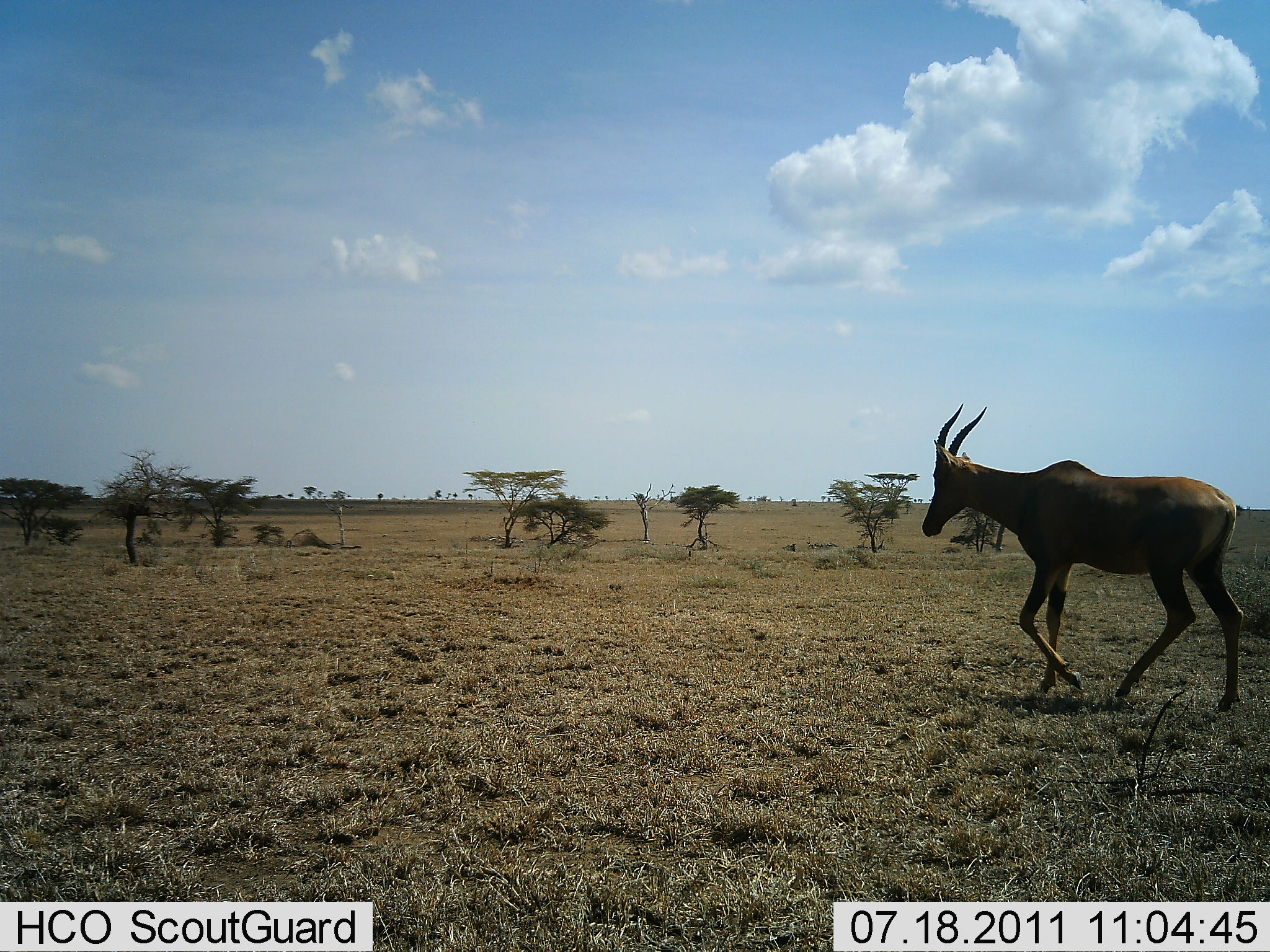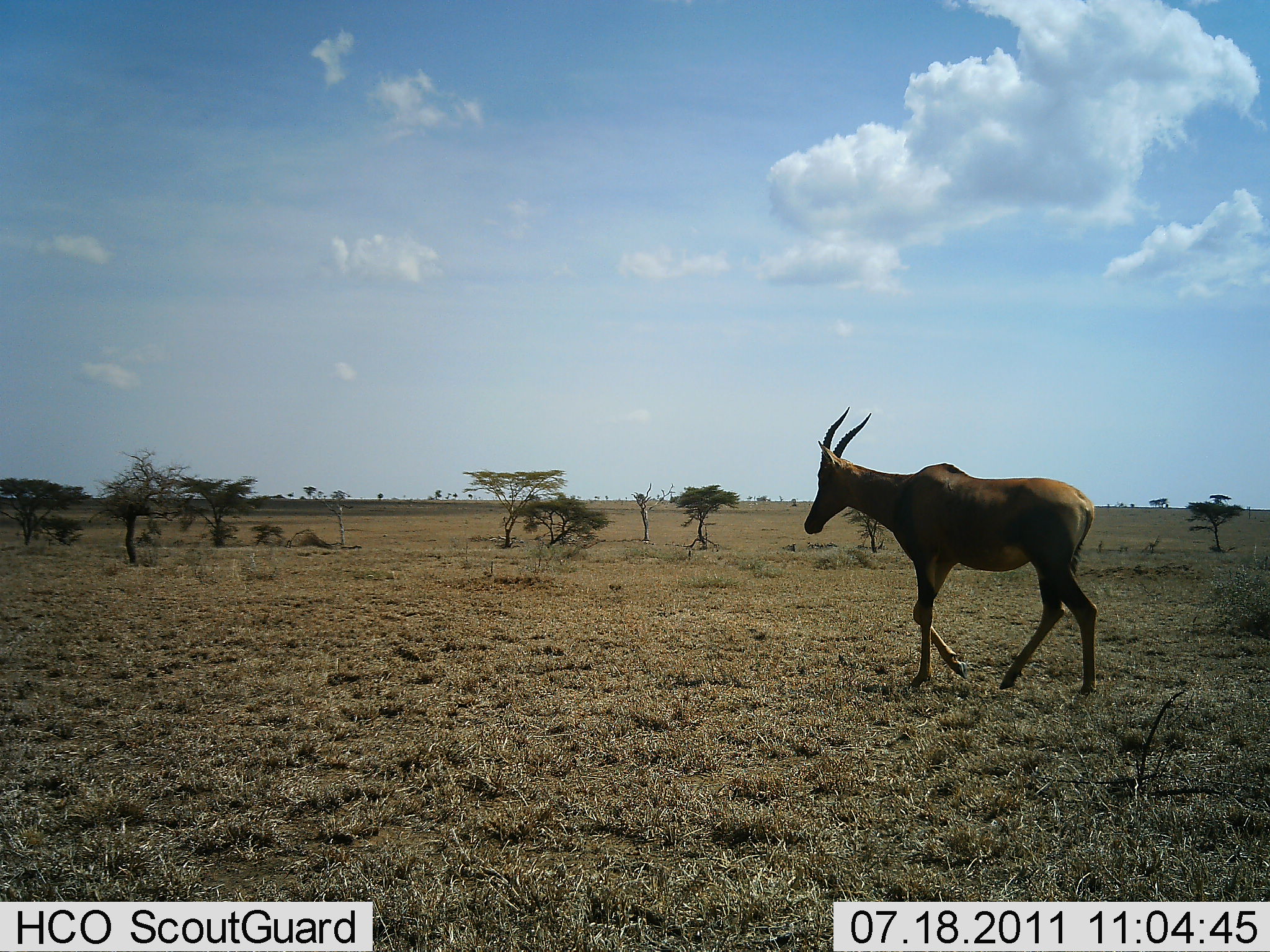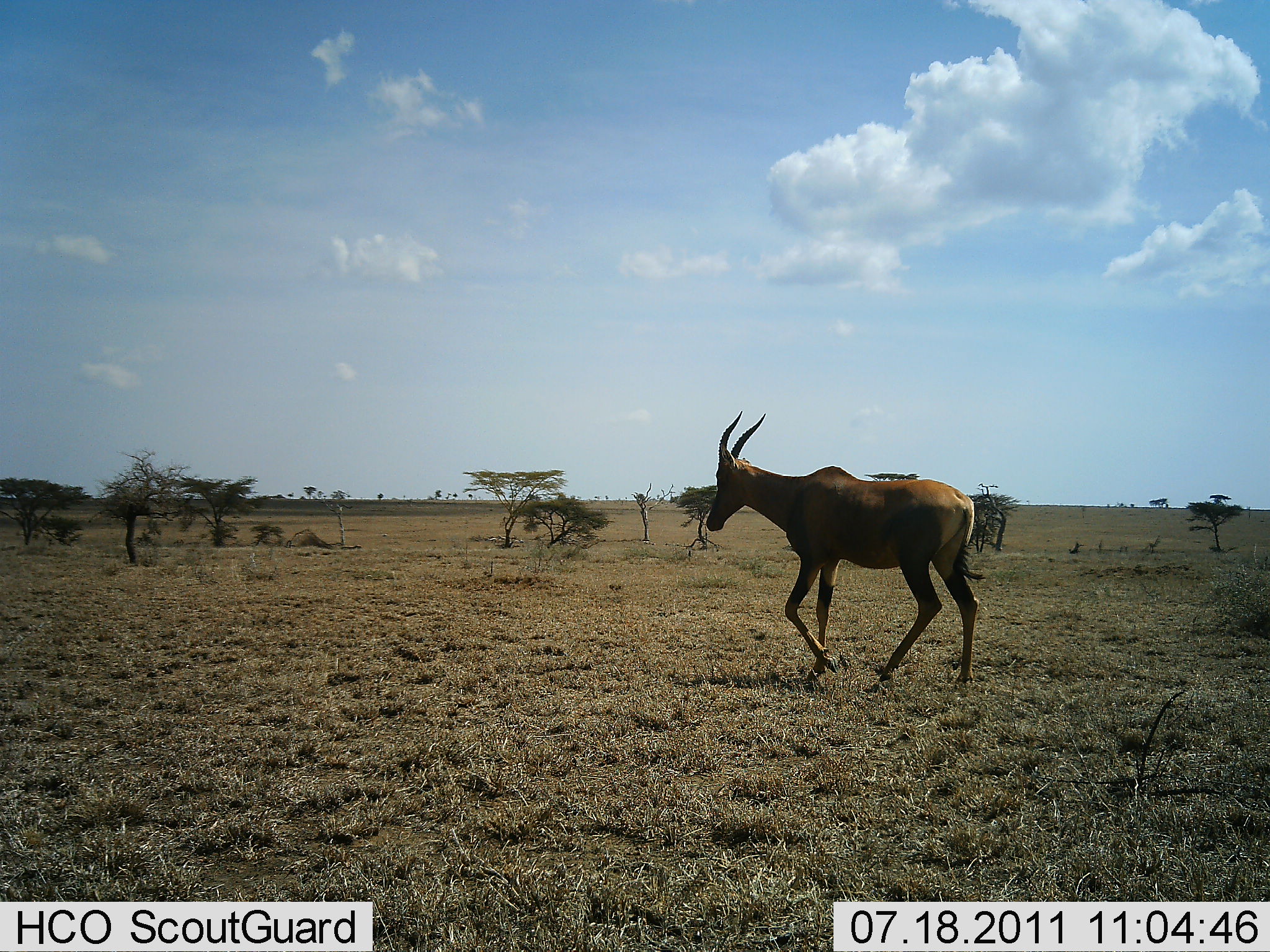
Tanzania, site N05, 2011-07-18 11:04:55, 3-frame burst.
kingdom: Animalia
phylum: Chordata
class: Mammalia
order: Artiodactyla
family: Bovidae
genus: Damaliscus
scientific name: Damaliscus lunatus jimela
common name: topi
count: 1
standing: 0%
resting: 0%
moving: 100%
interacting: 0%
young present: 0%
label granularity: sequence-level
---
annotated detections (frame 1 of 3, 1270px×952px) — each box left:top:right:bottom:
animal: 921:403:1243:711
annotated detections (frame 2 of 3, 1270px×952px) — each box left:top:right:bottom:
animal: 802:406:1096:693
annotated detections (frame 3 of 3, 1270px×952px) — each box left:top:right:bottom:
animal: 705:408:977:684